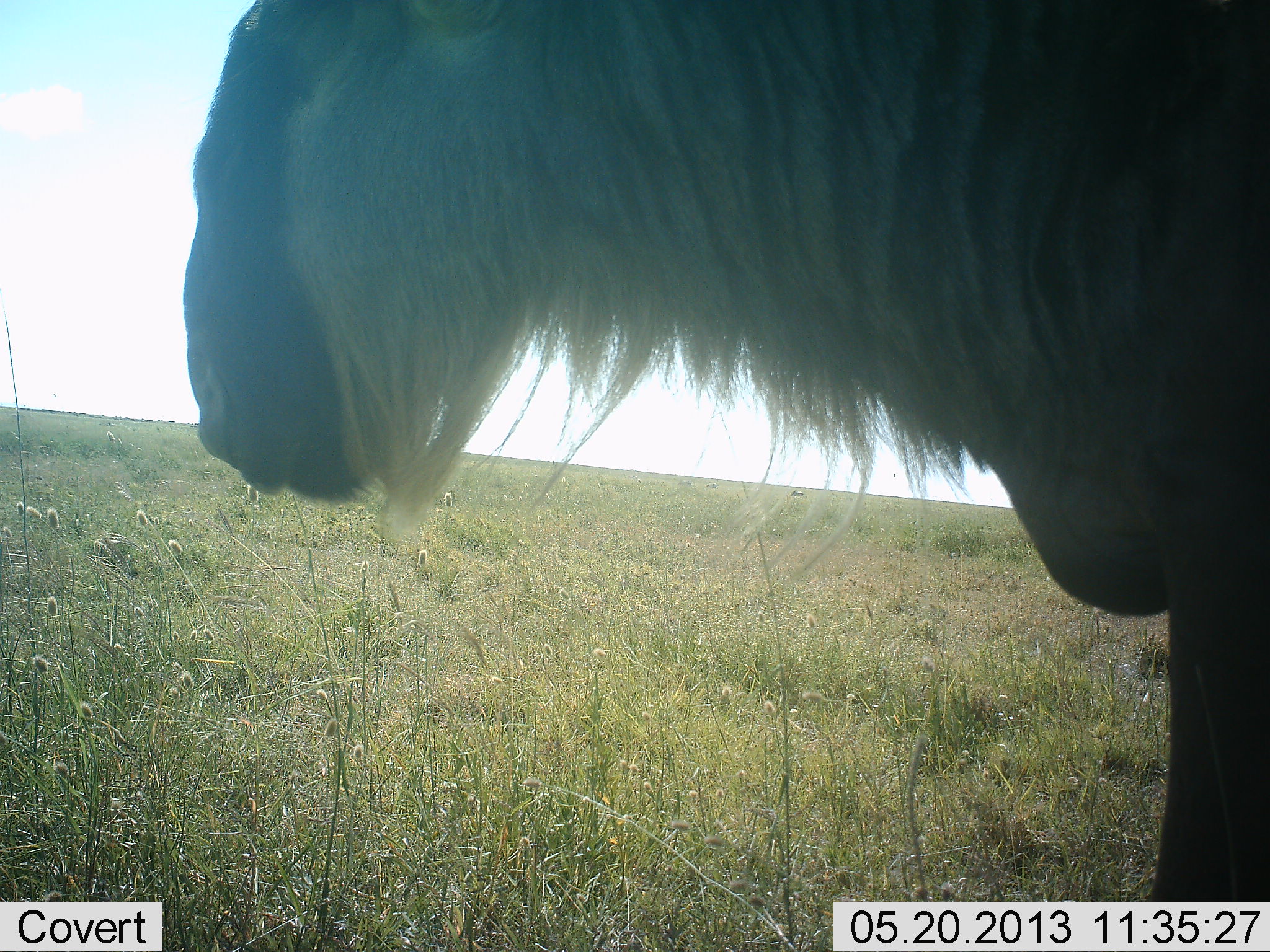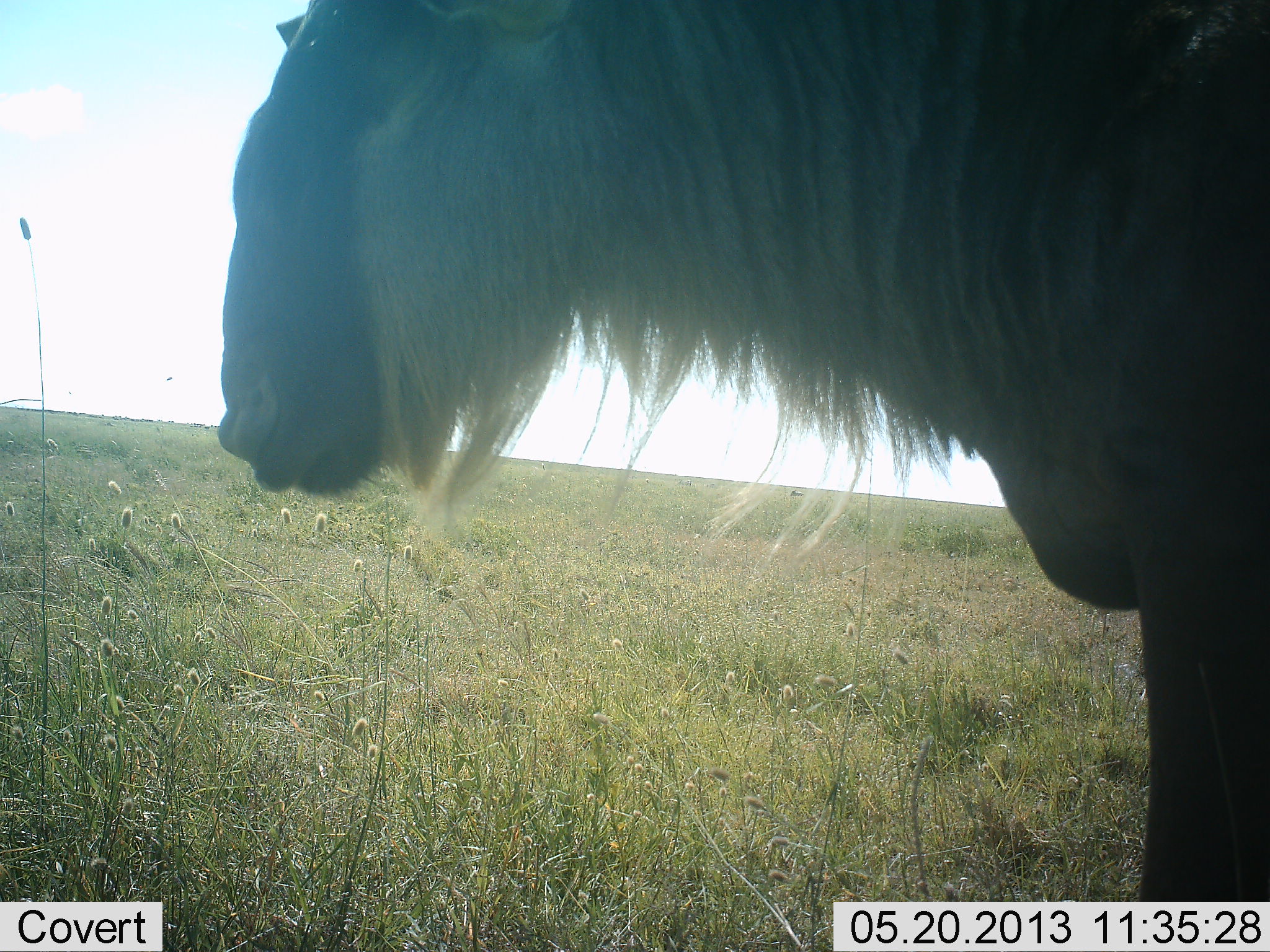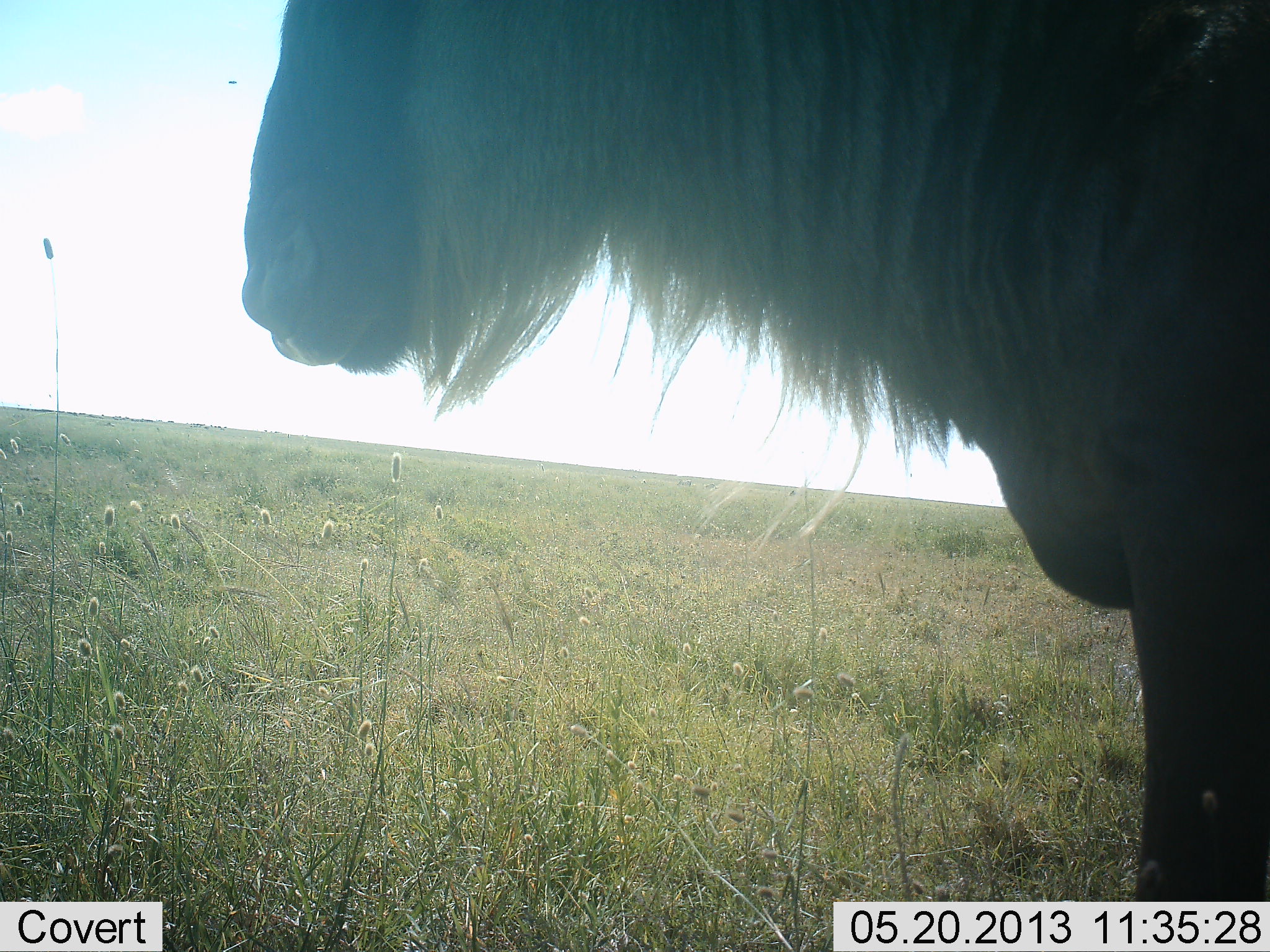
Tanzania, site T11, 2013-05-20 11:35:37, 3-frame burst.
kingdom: Animalia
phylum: Chordata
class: Mammalia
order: Artiodactyla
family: Bovidae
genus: Connochaetes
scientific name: Connochaetes taurinus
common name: blue wildebeest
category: wildebeest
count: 1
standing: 95%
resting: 0%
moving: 5%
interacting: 0%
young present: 0%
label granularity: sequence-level